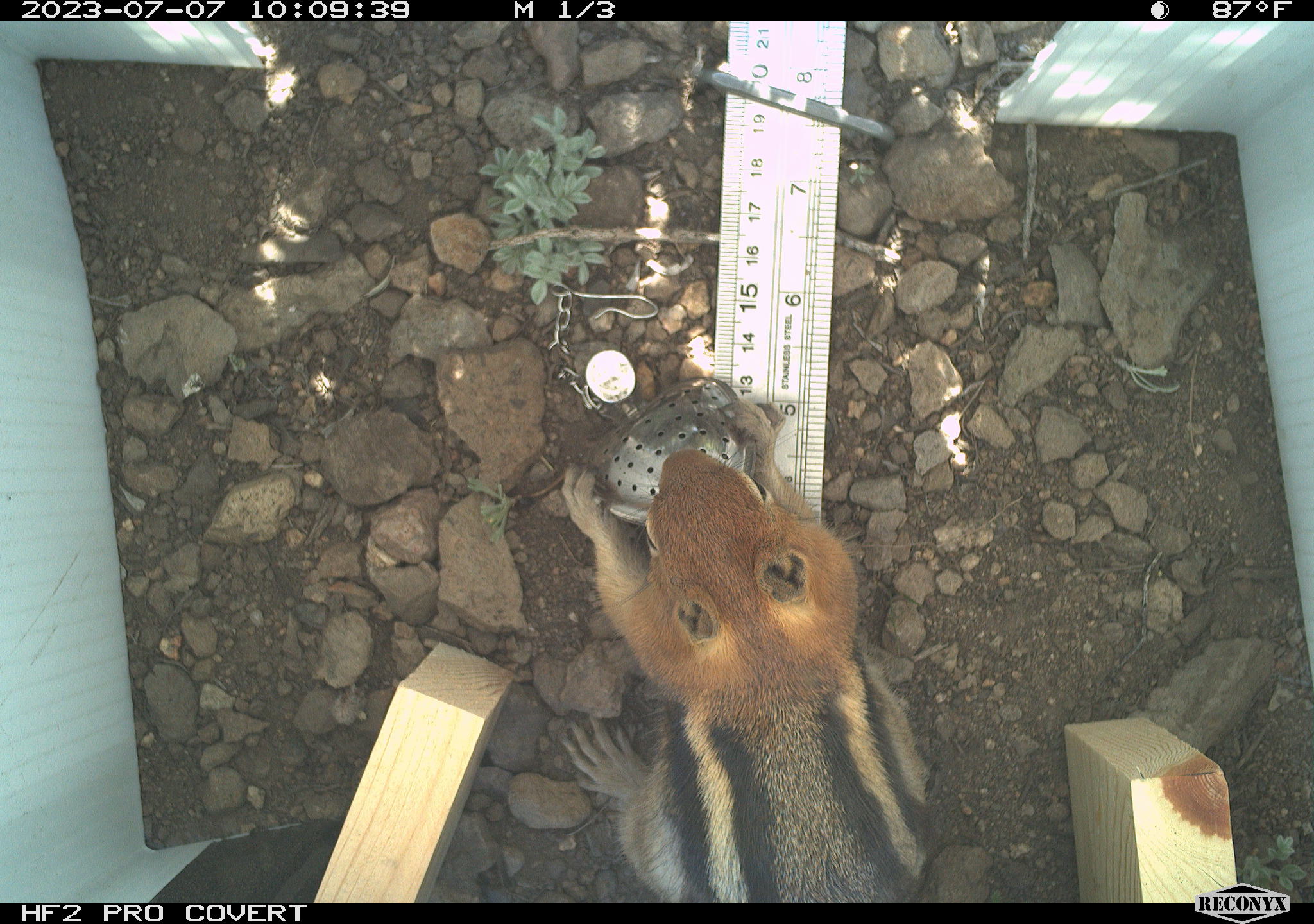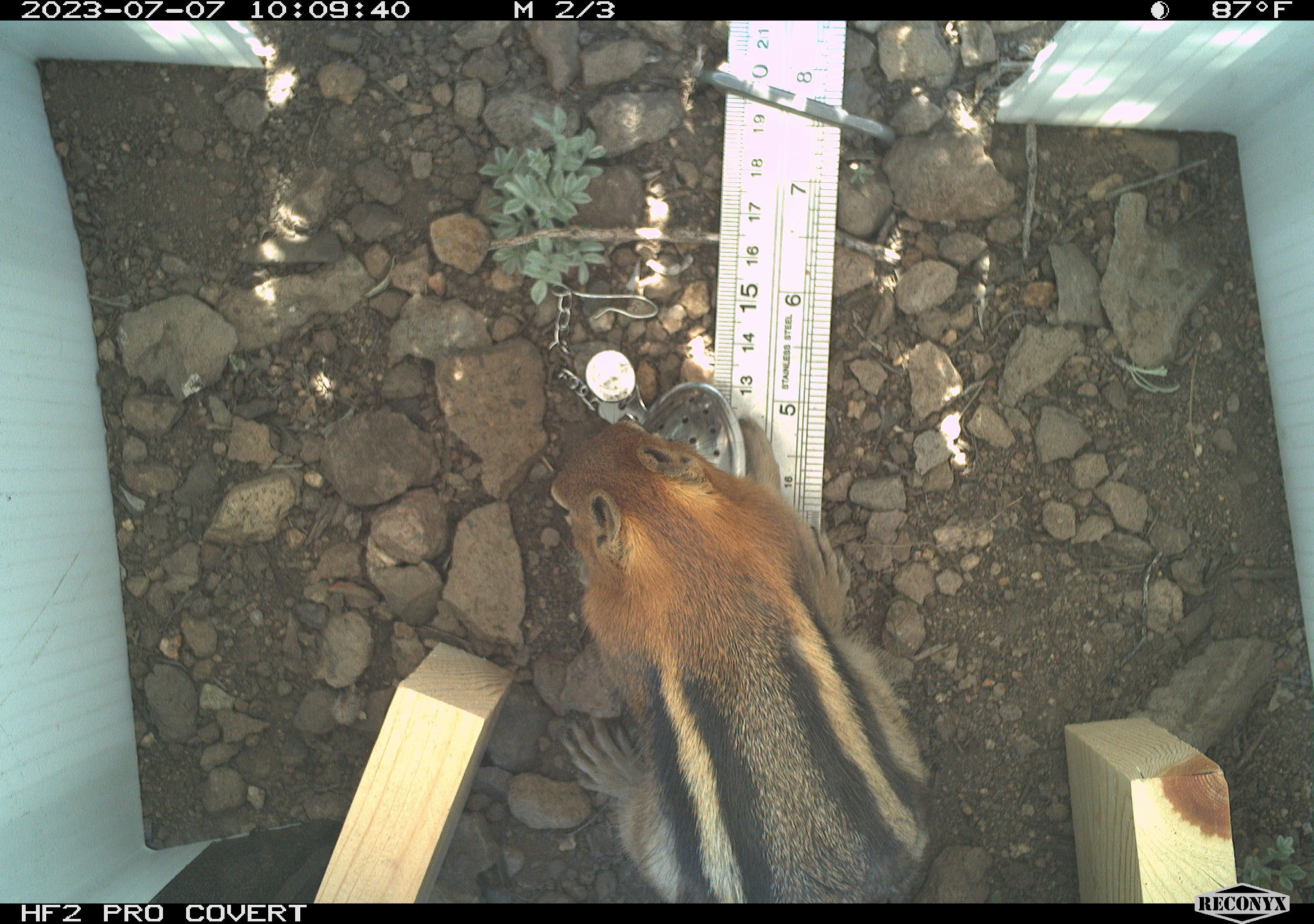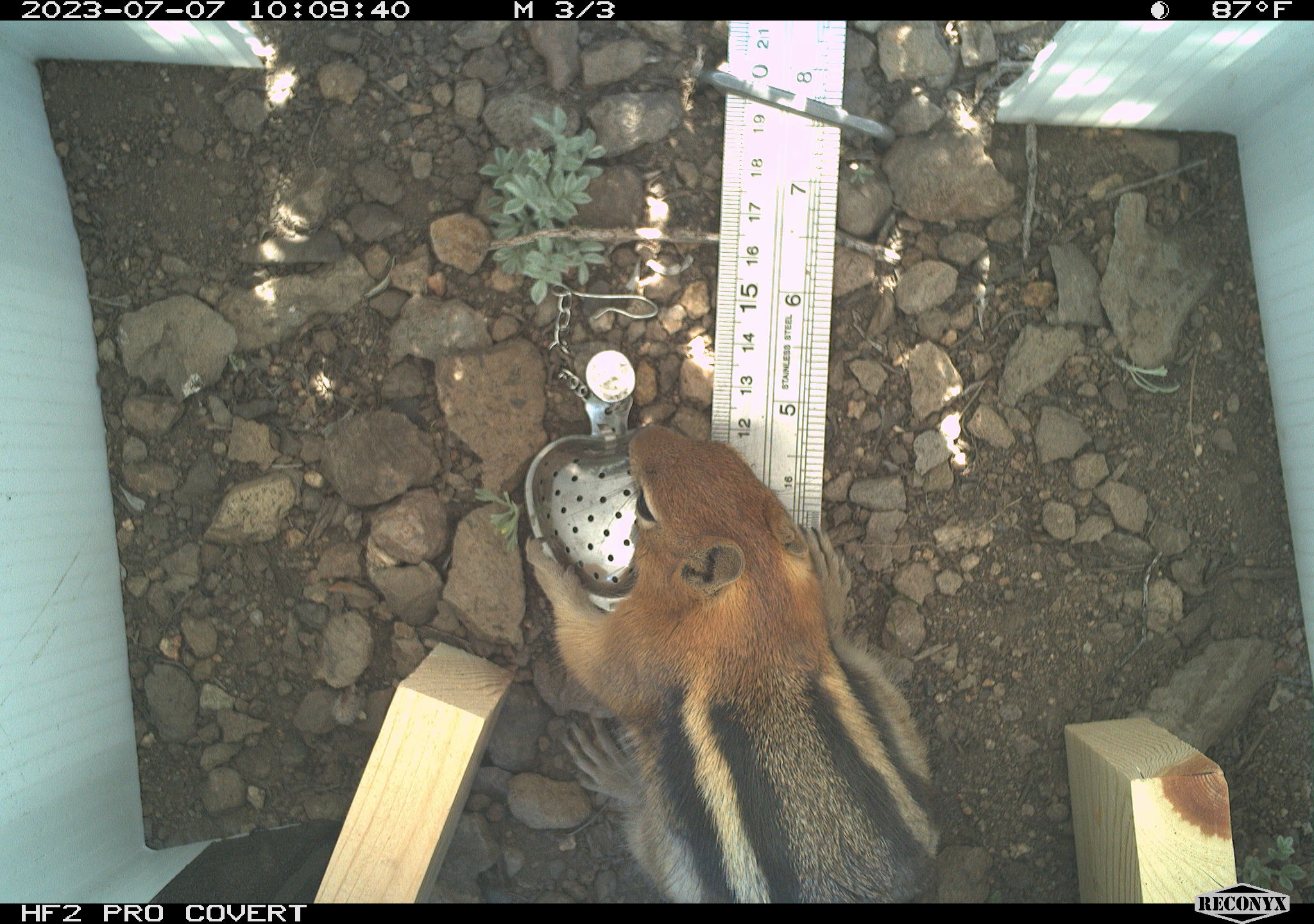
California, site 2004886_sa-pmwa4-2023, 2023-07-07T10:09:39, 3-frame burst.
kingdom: Animalia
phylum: Chordata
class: Mammalia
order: Rodentia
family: Sciuridae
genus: Callospermophilus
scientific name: Callospermophilus lateralis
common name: golden mantled ground squirrel